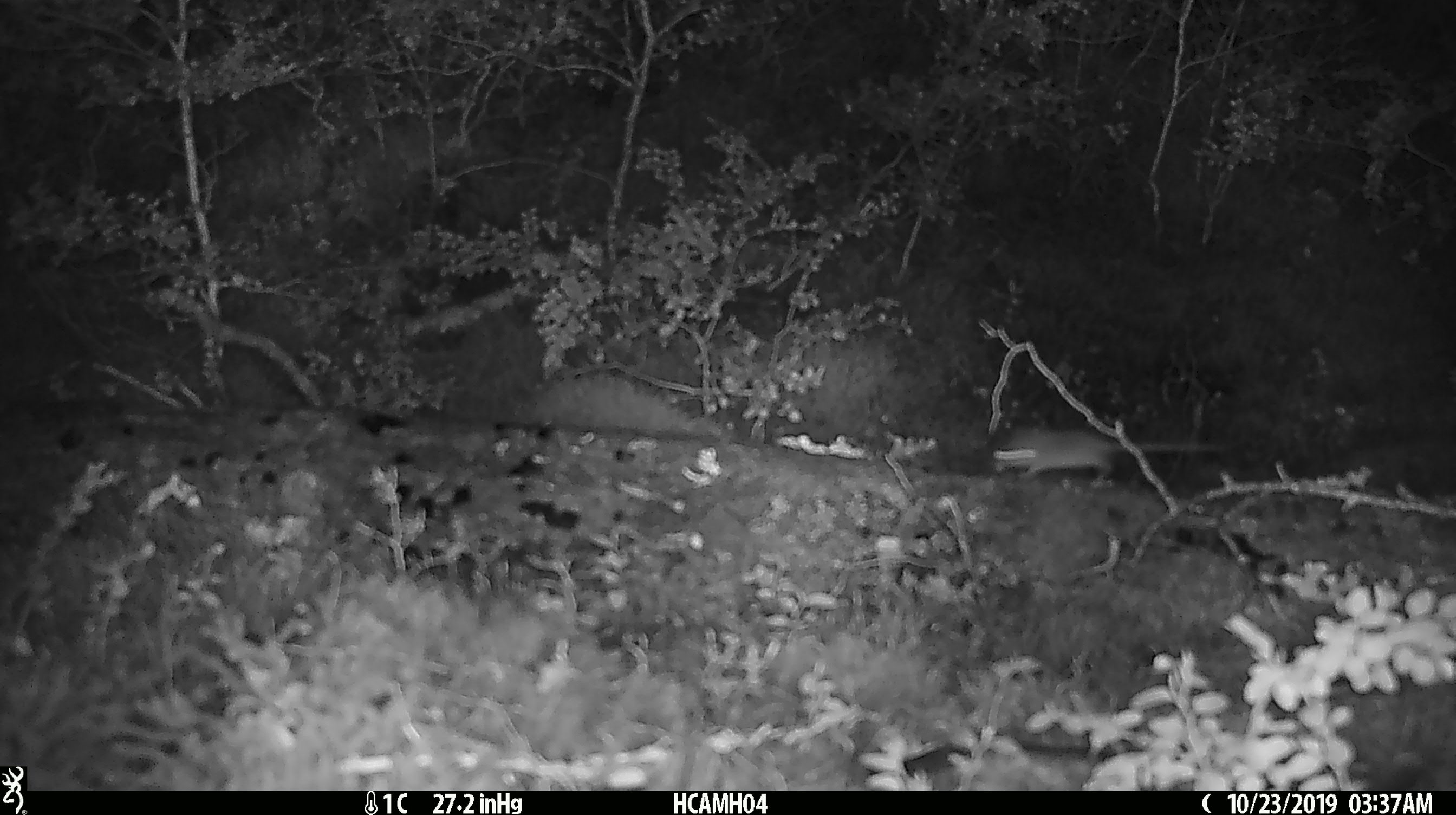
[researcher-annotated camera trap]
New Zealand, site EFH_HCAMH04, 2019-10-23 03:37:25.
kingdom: Animalia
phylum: Chordata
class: Mammalia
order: Rodentia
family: Muridae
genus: Mus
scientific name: Mus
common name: mouse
Mouse (Mus).